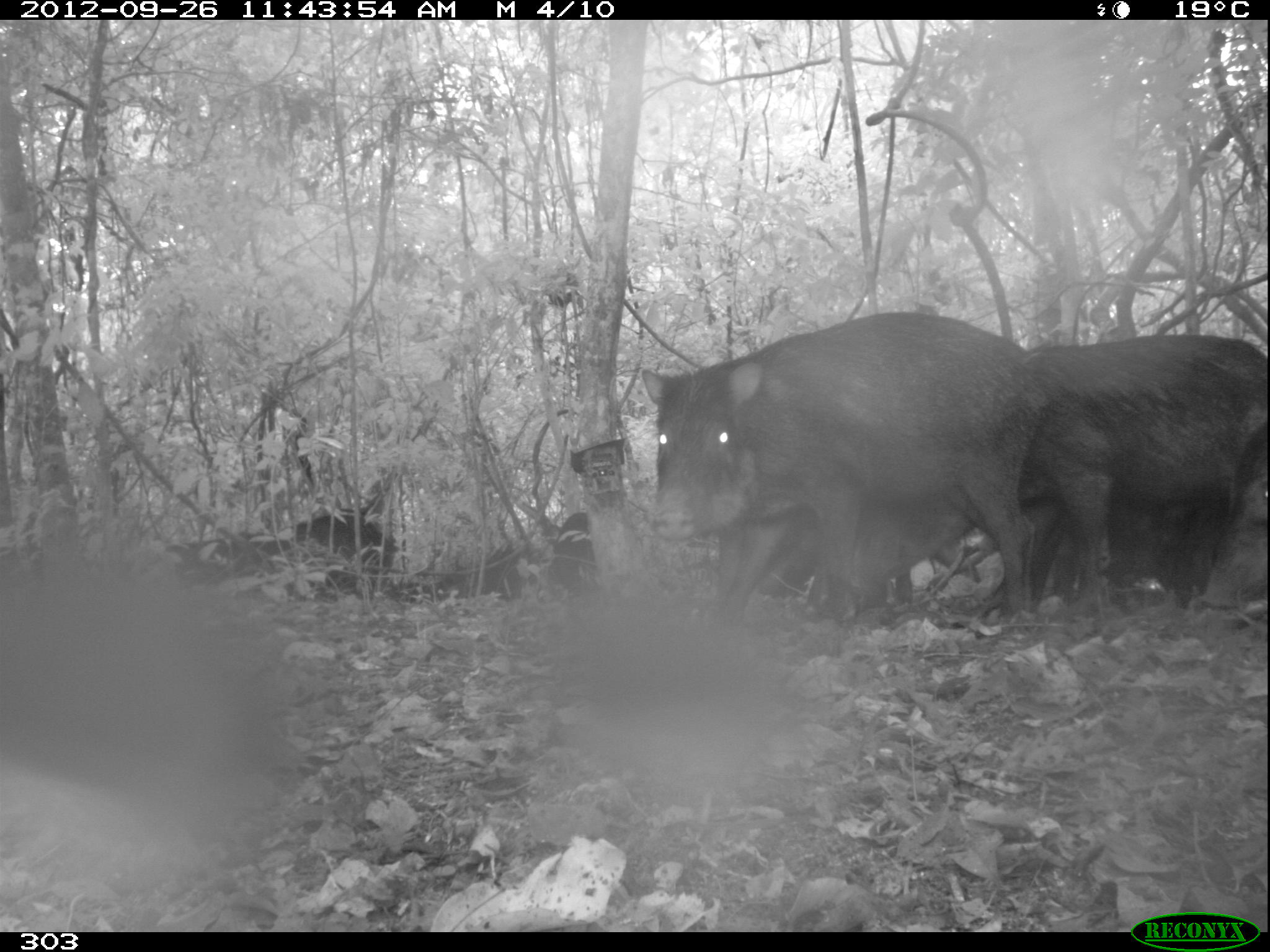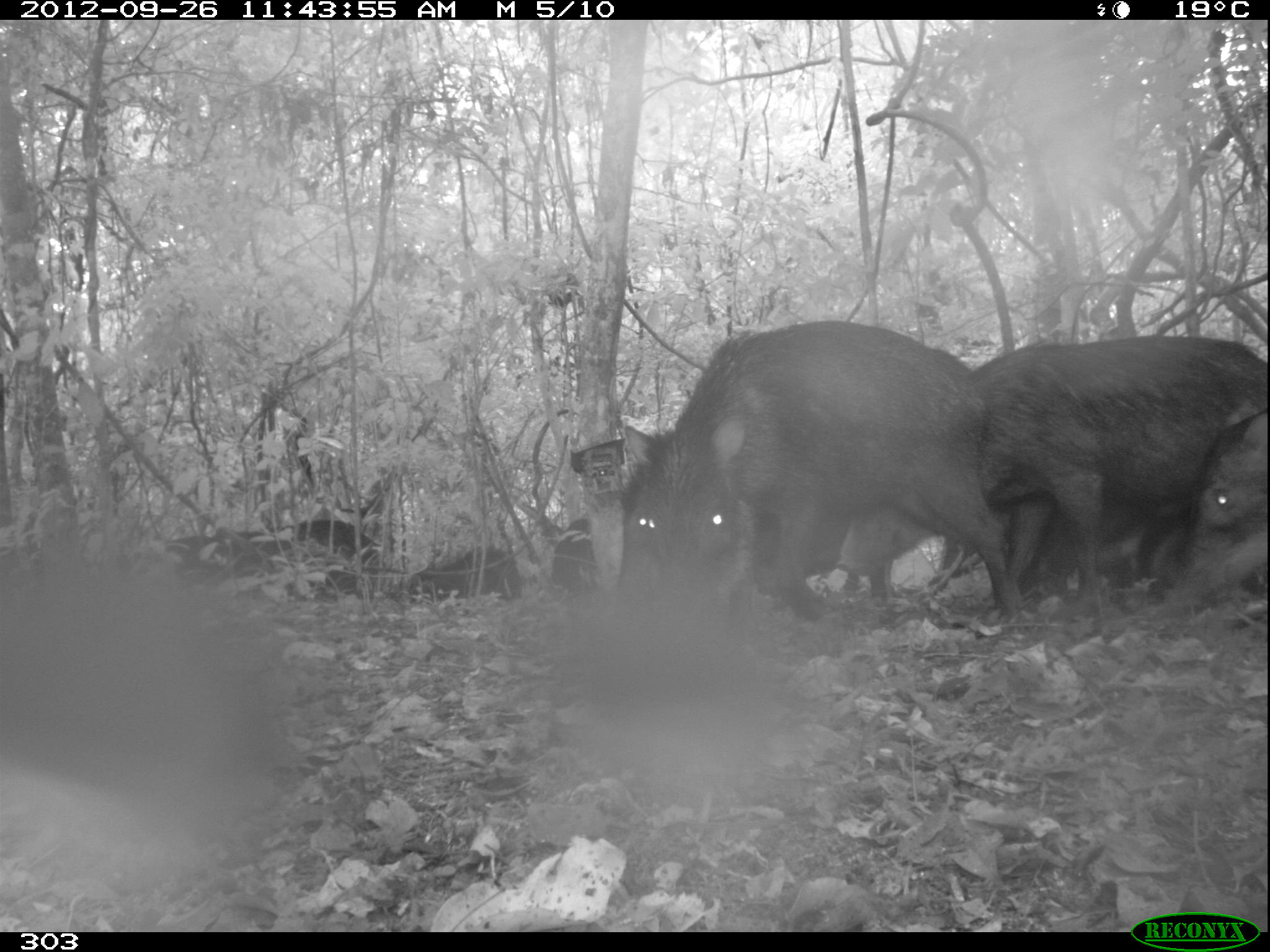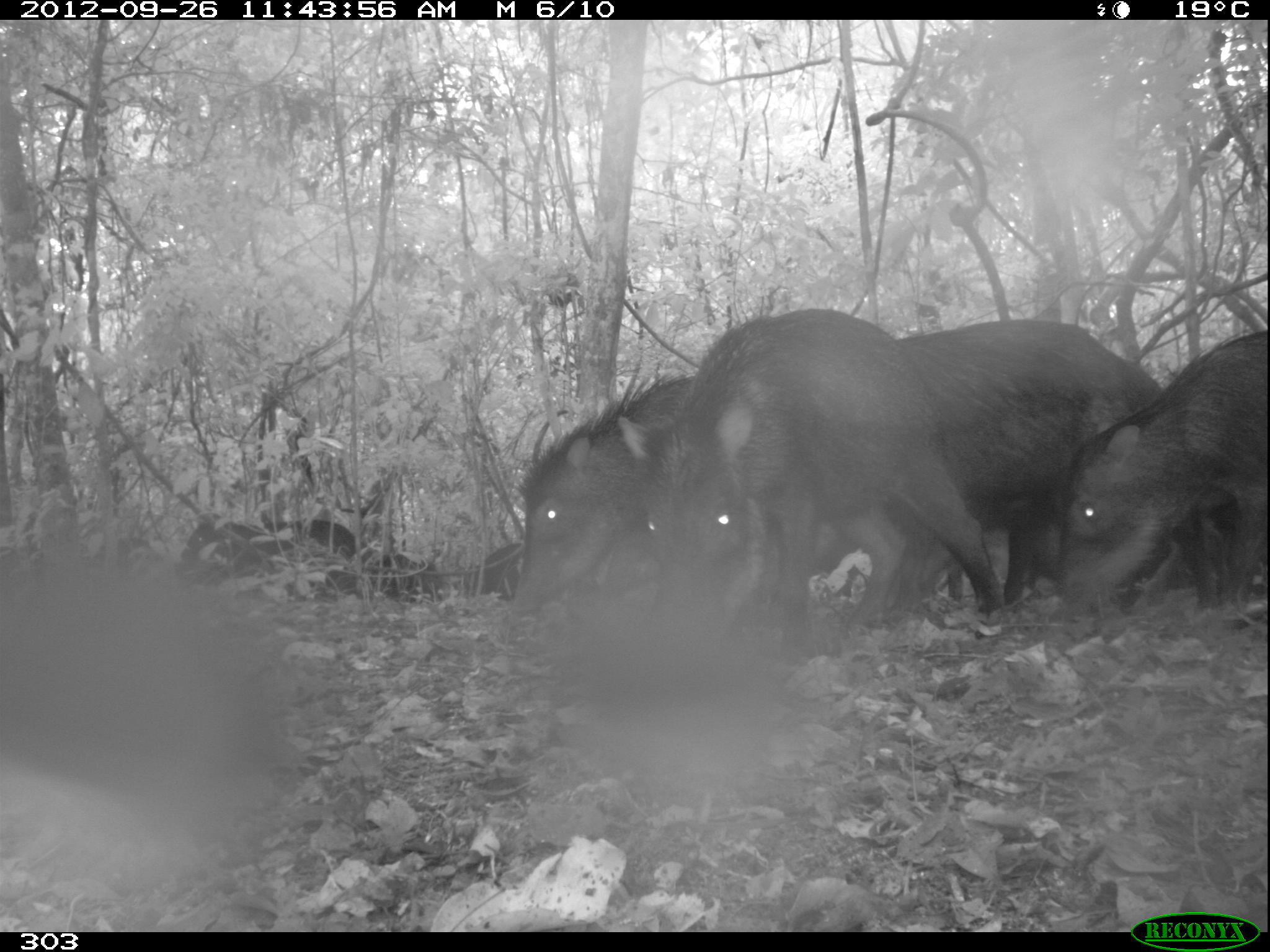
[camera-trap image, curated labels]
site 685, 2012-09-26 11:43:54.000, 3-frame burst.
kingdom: Animalia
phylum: Chordata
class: Mammalia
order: Artiodactyla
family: Tayassuidae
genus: Tayassu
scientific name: Tayassu pecari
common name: white-lipped peccary